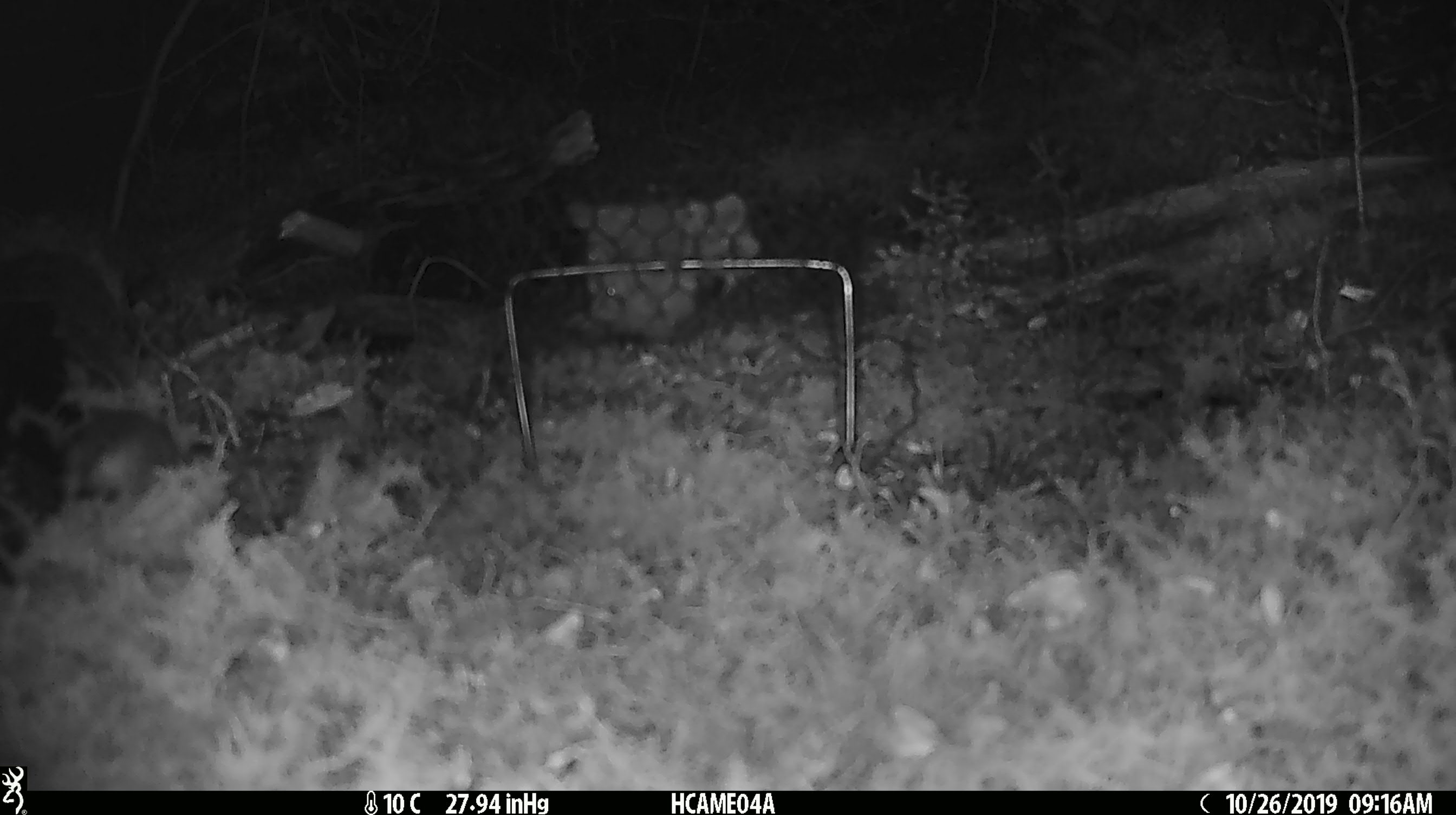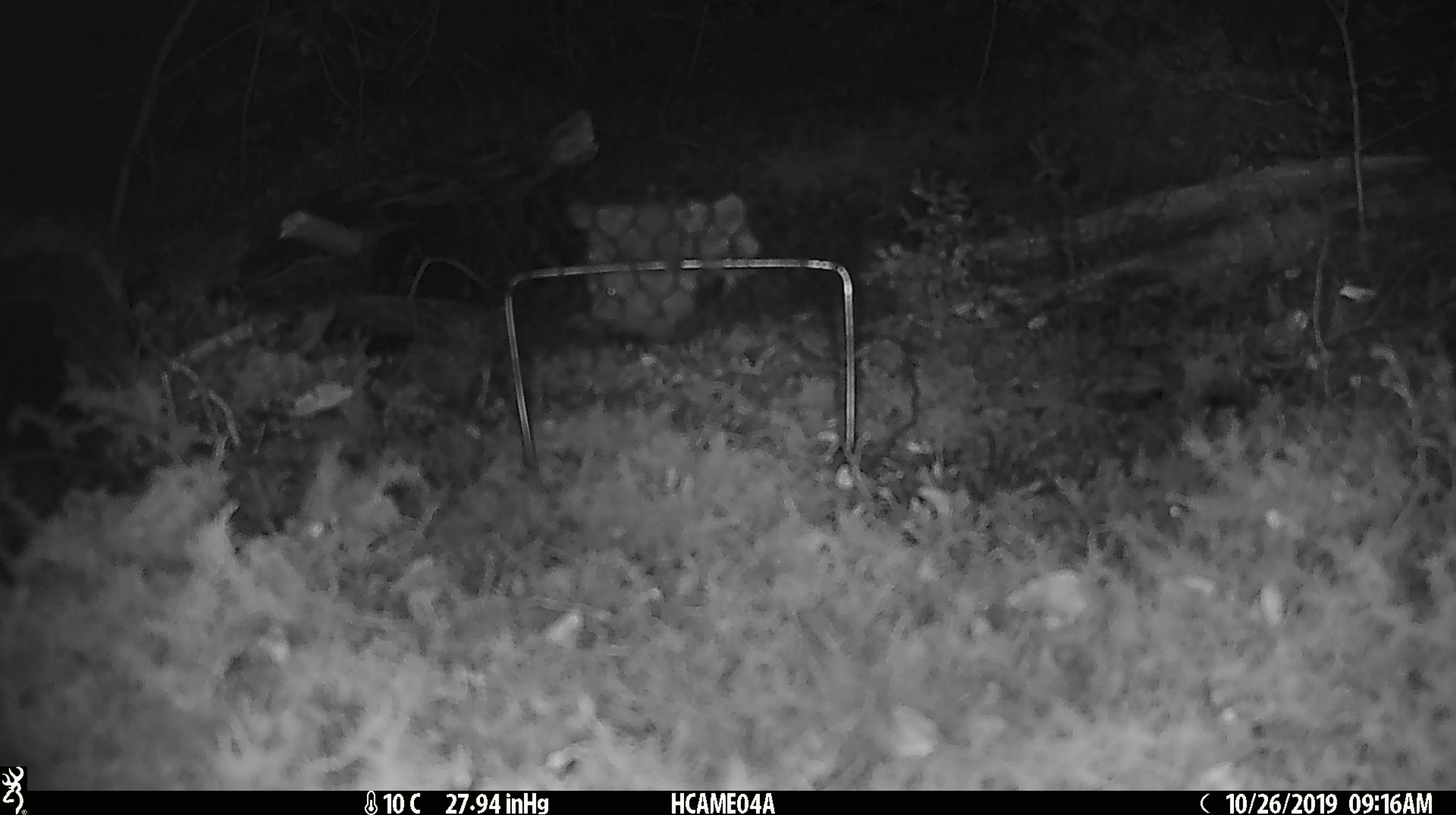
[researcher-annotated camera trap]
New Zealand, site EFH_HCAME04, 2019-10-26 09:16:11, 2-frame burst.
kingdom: Animalia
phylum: Chordata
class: Mammalia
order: Rodentia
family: Muridae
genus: Mus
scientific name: Mus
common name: mouse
Mouse (Mus).